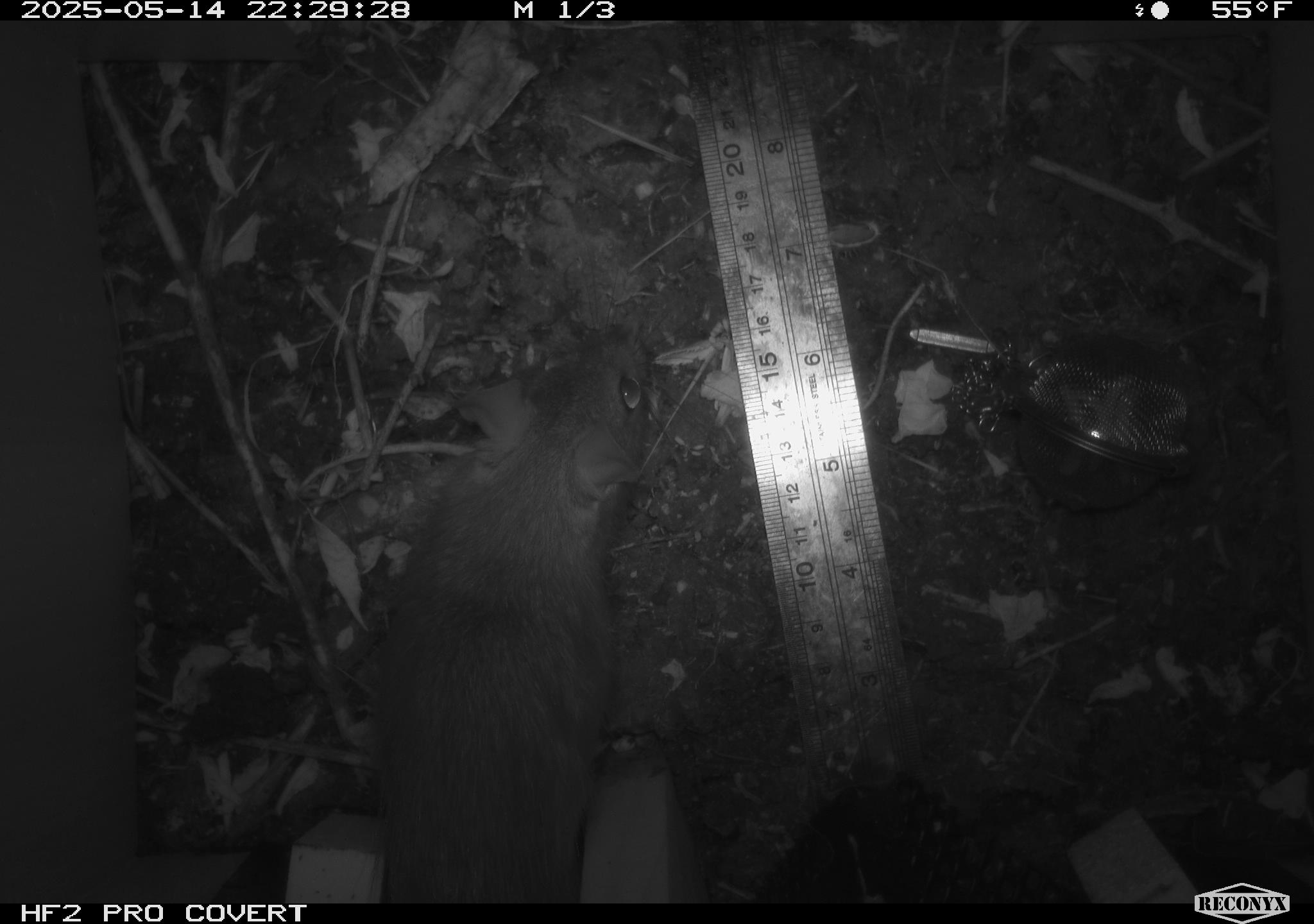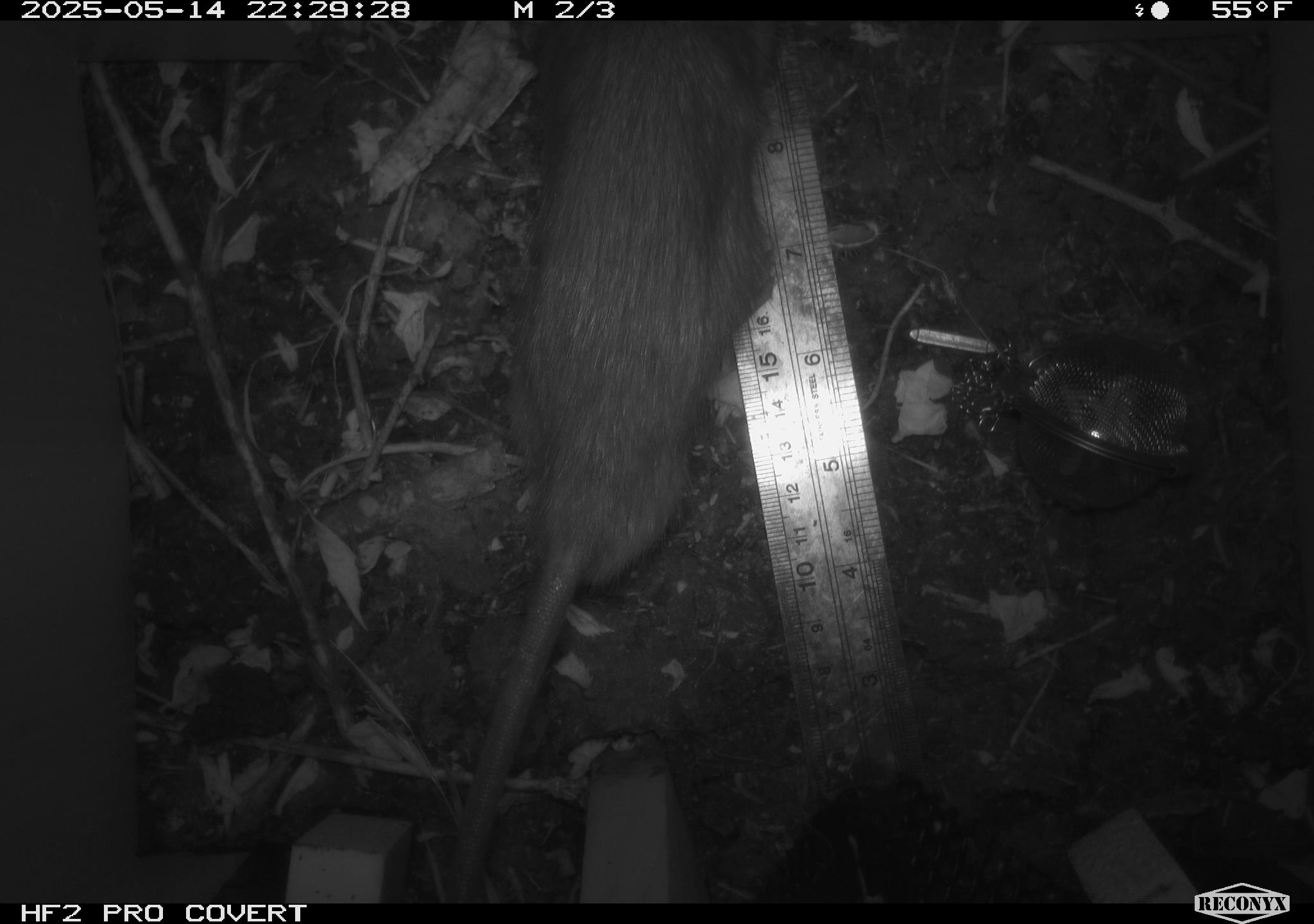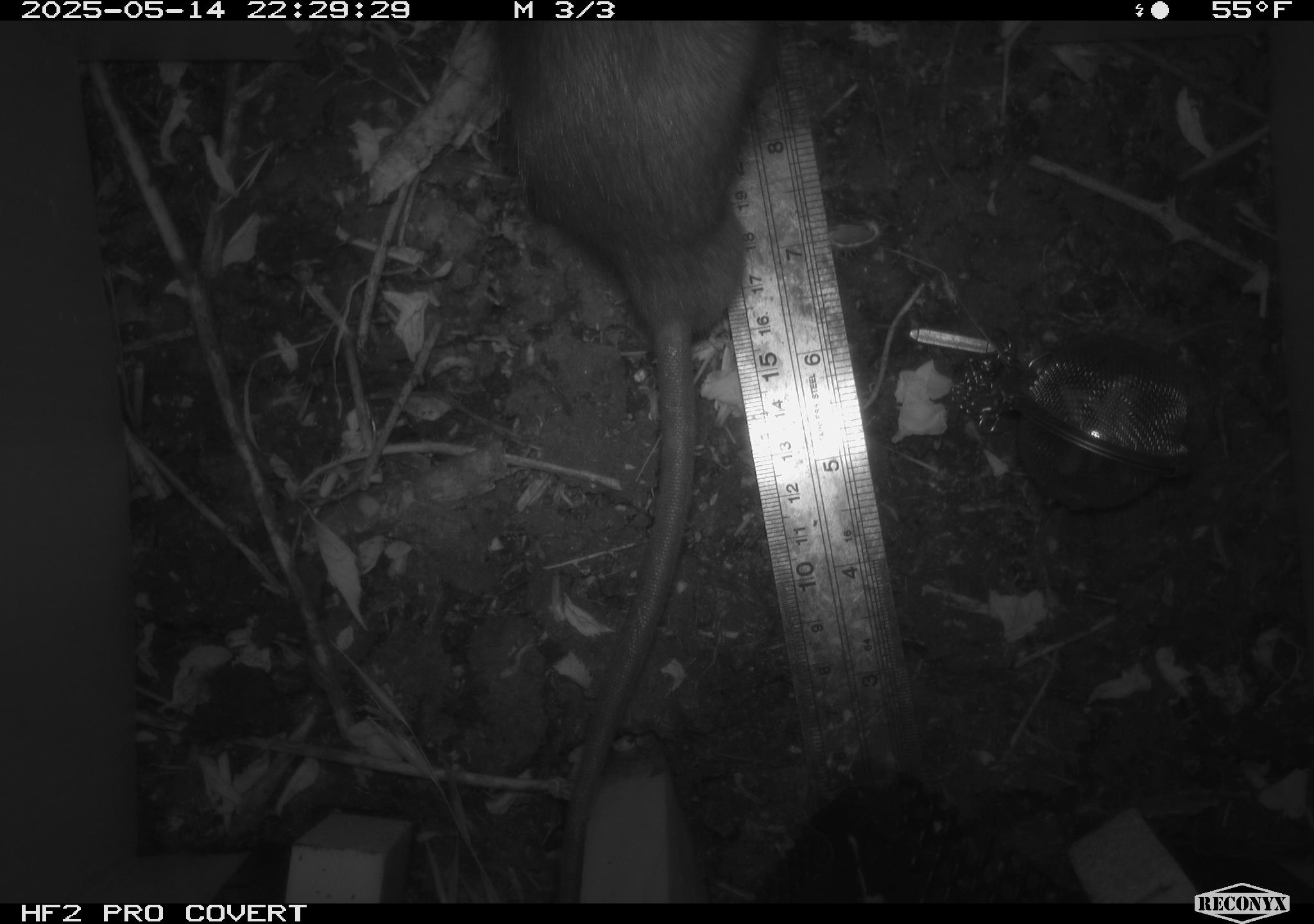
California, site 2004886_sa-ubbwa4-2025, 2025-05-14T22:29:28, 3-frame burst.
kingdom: Animalia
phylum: Chordata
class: Mammalia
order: Rodentia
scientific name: Rodentia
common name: rodent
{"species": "rodent (Rodentia)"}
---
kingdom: Animalia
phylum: Chordata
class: Mammalia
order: Rodentia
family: Muridae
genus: Rattus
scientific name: Rattus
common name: rat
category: rattus species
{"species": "rattus species (rat) (Rattus)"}